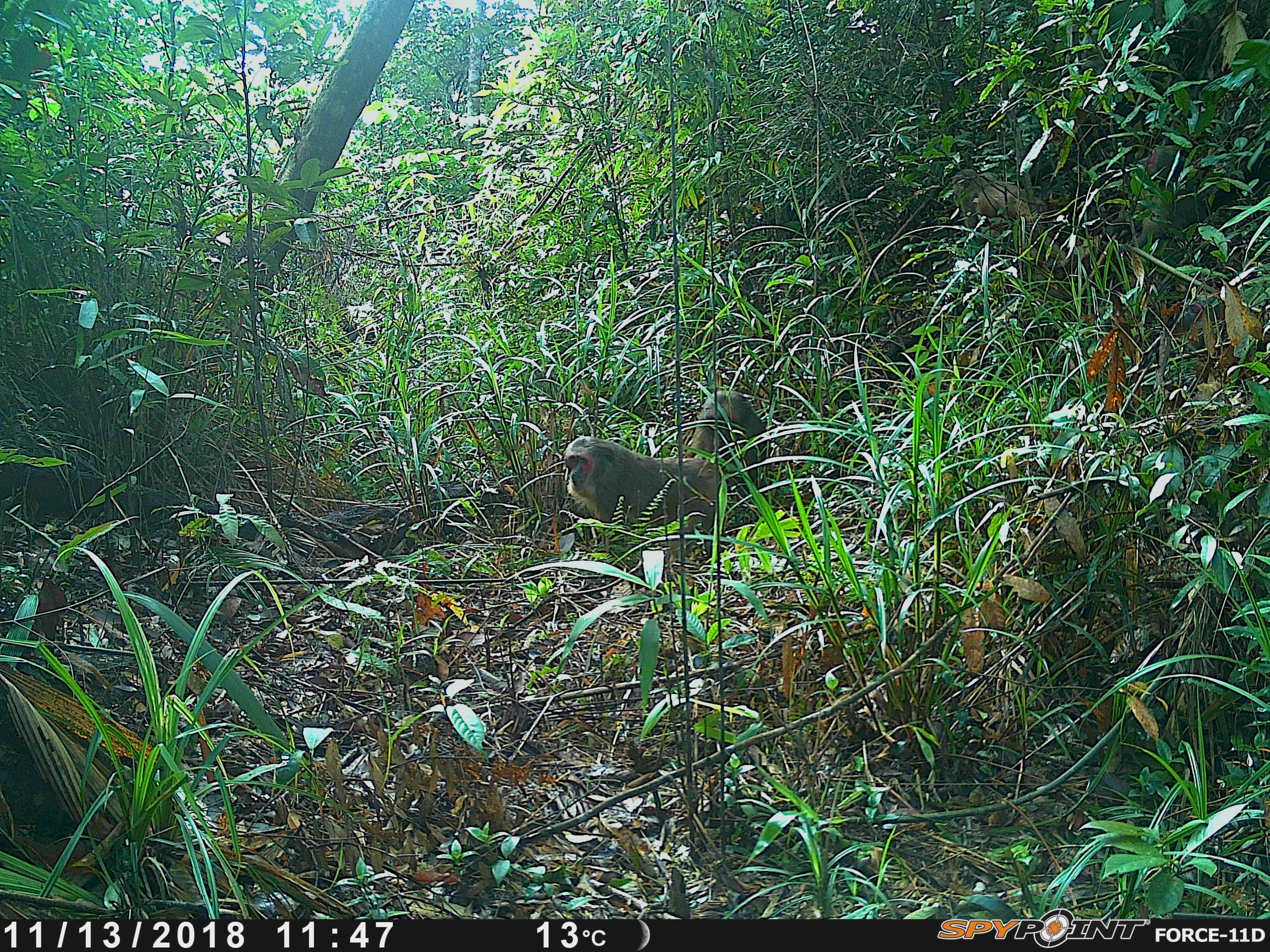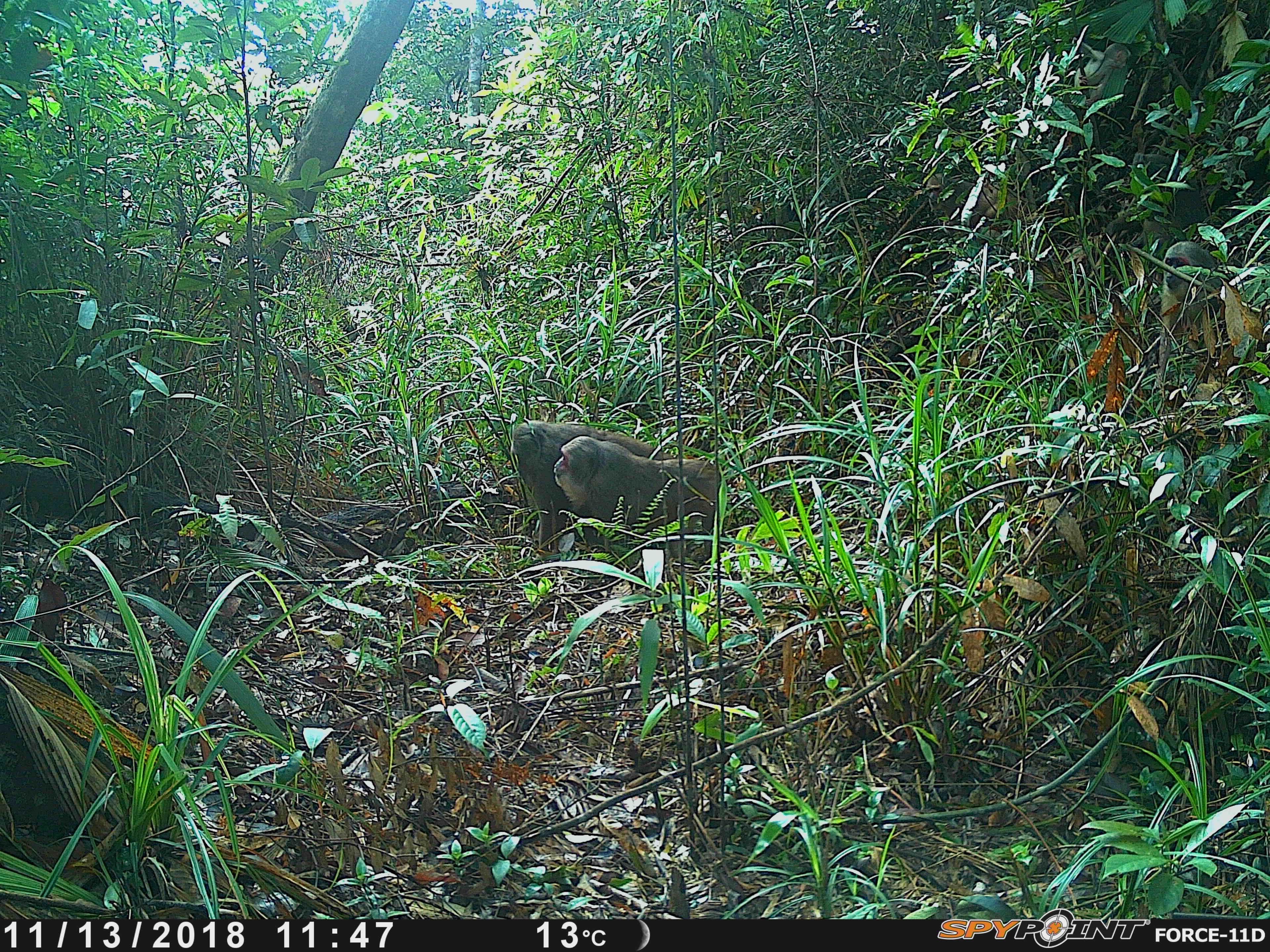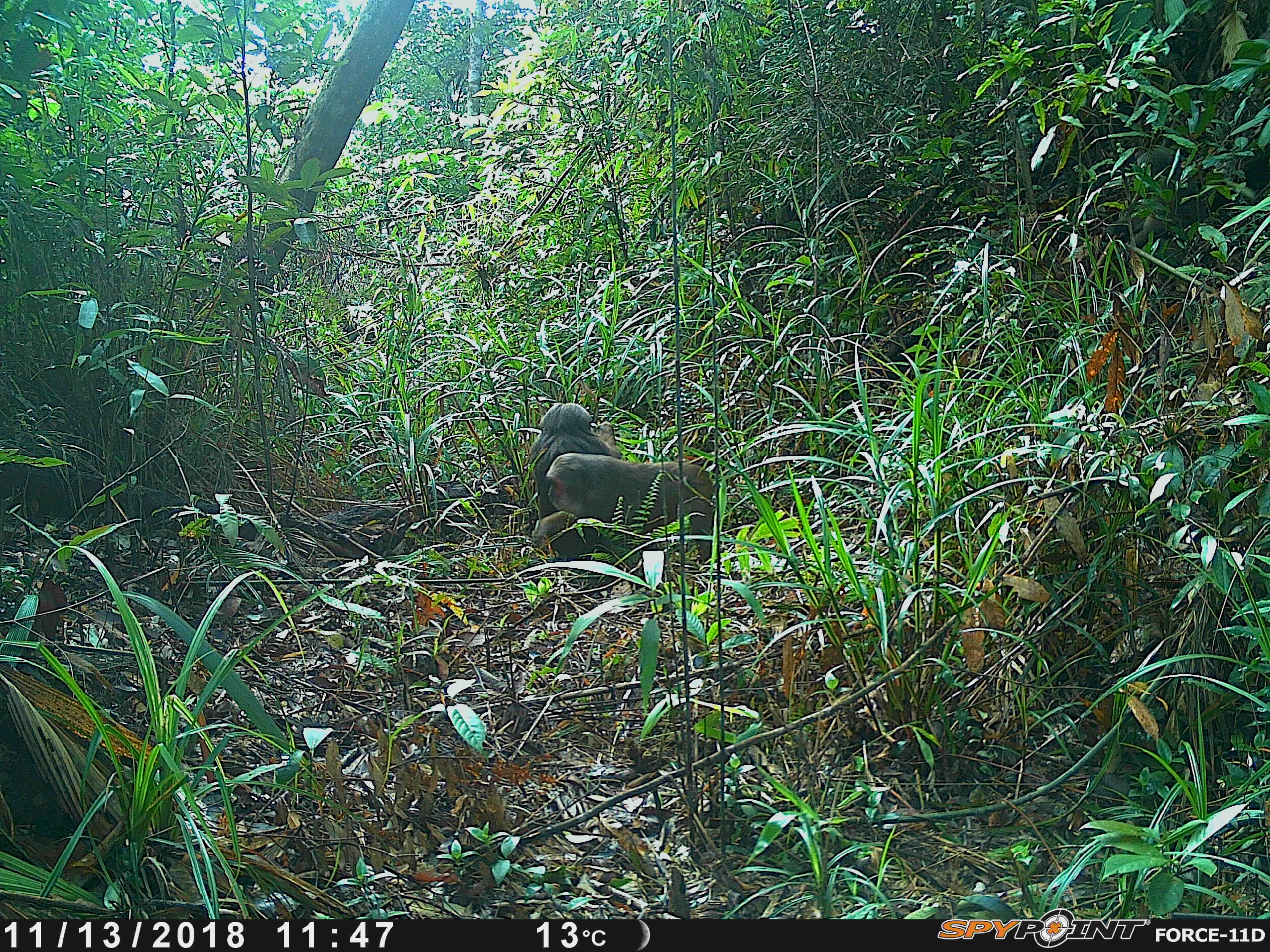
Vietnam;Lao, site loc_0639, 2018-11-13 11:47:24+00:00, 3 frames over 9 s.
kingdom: Animalia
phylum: Chordata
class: Mammalia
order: Primates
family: Cercopithecidae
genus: Macaca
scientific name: Macaca arctoides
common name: stump-tailed macaque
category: stump tailed macaque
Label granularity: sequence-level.